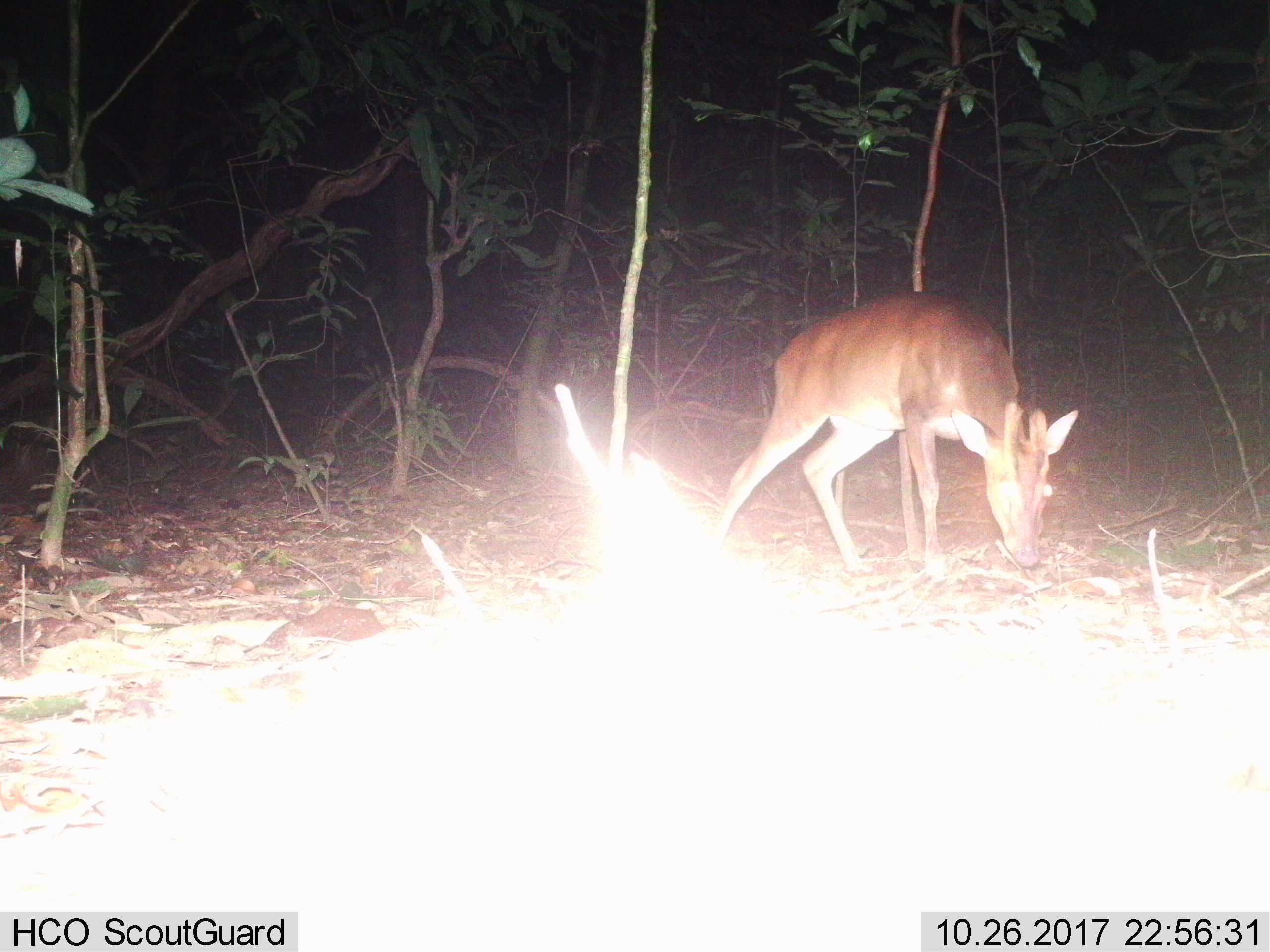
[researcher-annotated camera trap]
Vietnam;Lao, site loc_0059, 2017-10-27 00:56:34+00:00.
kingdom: Animalia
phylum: Chordata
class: Mammalia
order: Artiodactyla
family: Cervidae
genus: Muntiacus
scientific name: Muntiacus vuquangensis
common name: large-antlered muntjac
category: large antlered muntjac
Large antlered muntjac (large-antlered muntjac) (Muntiacus vuquangensis). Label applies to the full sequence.